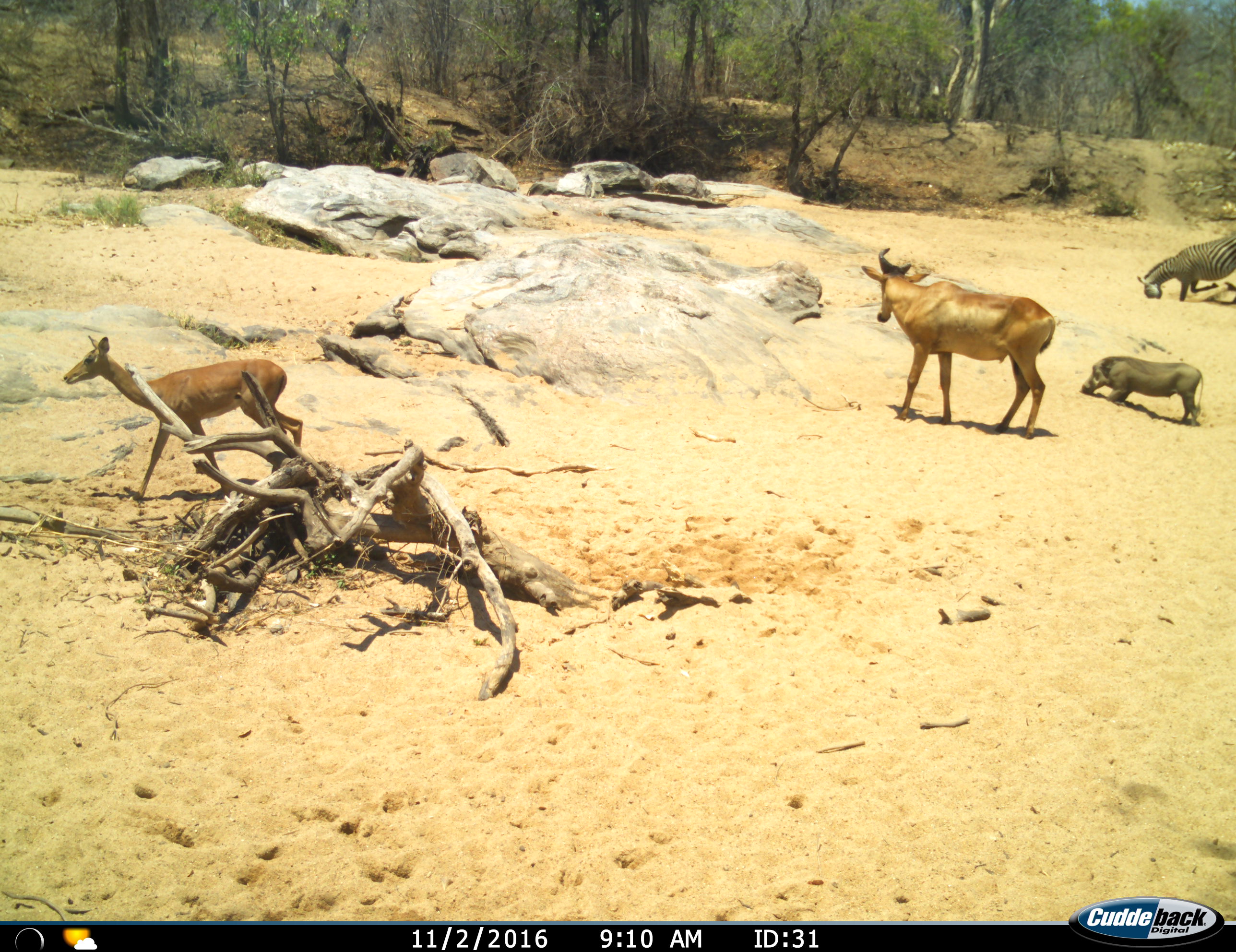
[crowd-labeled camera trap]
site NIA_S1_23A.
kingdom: Animalia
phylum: Chordata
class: Mammalia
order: Artiodactyla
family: Bovidae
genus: Alcelaphus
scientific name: Alcelaphus buselaphus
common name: hartebeest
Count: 1.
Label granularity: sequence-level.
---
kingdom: Animalia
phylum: Chordata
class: Mammalia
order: Artiodactyla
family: Bovidae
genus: Aepyceros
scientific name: Aepyceros melampus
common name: impala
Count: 1.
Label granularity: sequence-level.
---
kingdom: Animalia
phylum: Chordata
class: Mammalia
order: Artiodactyla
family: Suidae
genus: Phacochoerus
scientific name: Phacochoerus africanus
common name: warthog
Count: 1.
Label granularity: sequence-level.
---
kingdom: Animalia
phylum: Chordata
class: Mammalia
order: Perissodactyla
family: Equidae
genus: Equus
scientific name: Equus quagga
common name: plains zebra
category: zebraplains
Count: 1.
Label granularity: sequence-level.